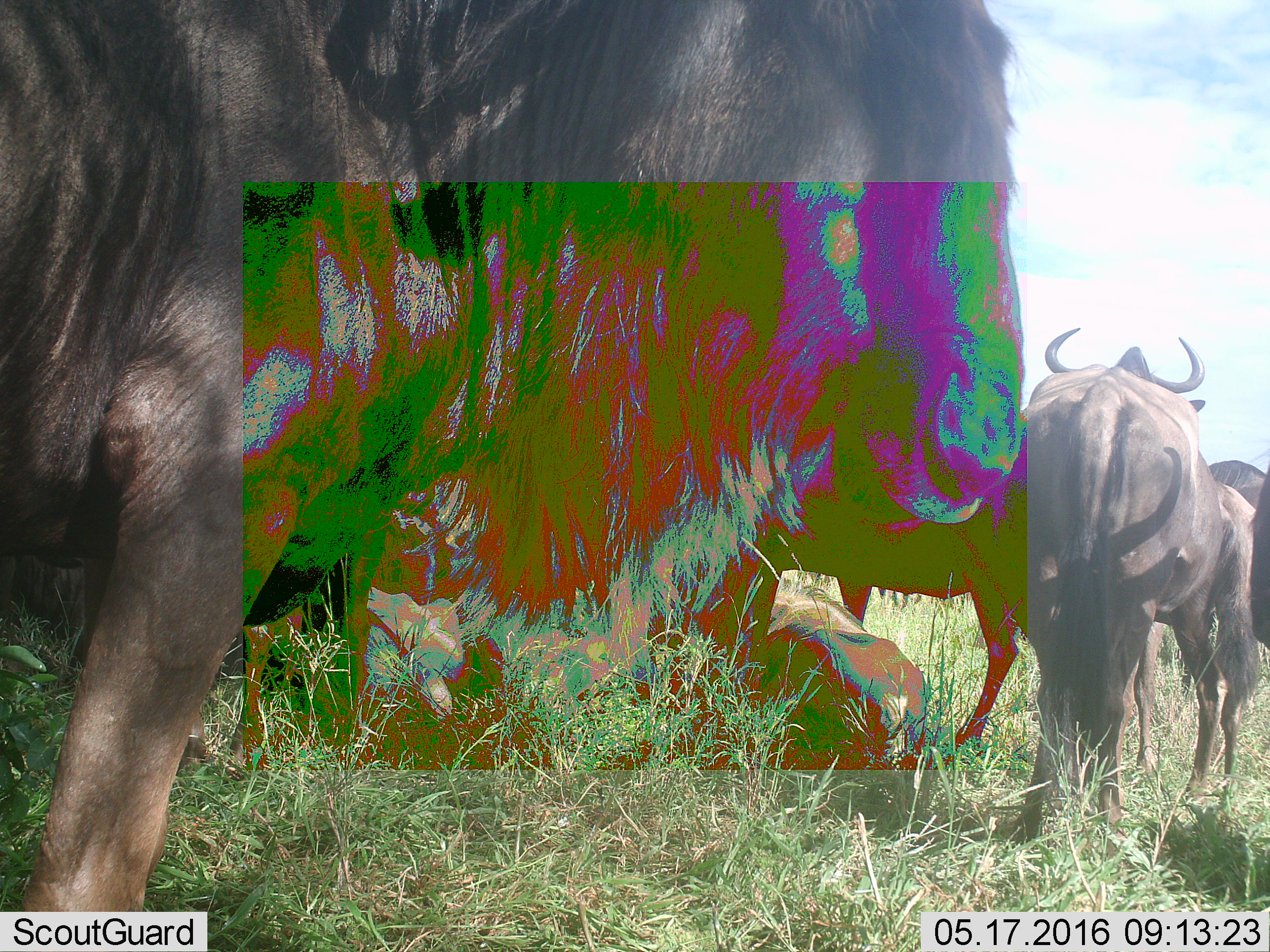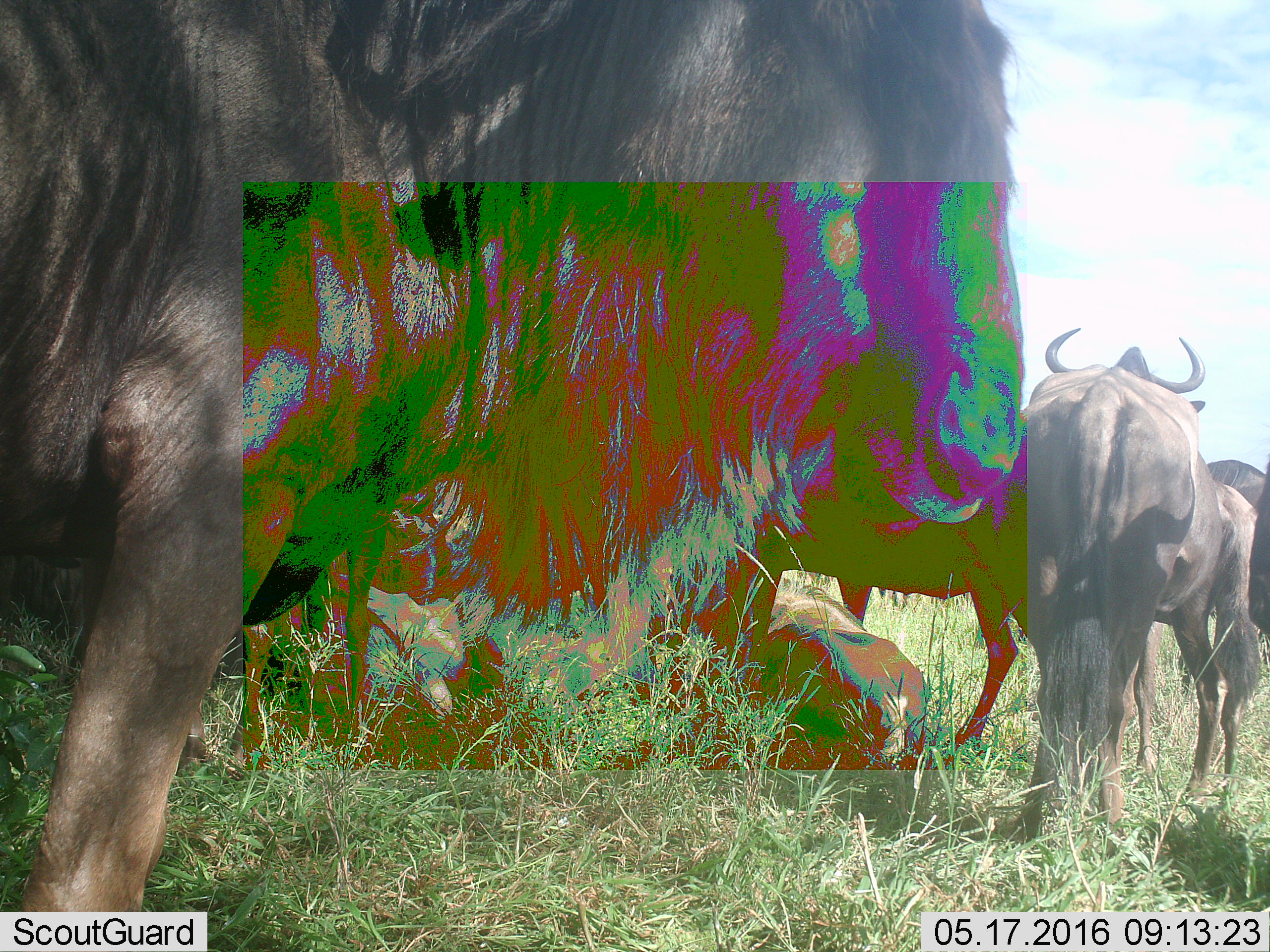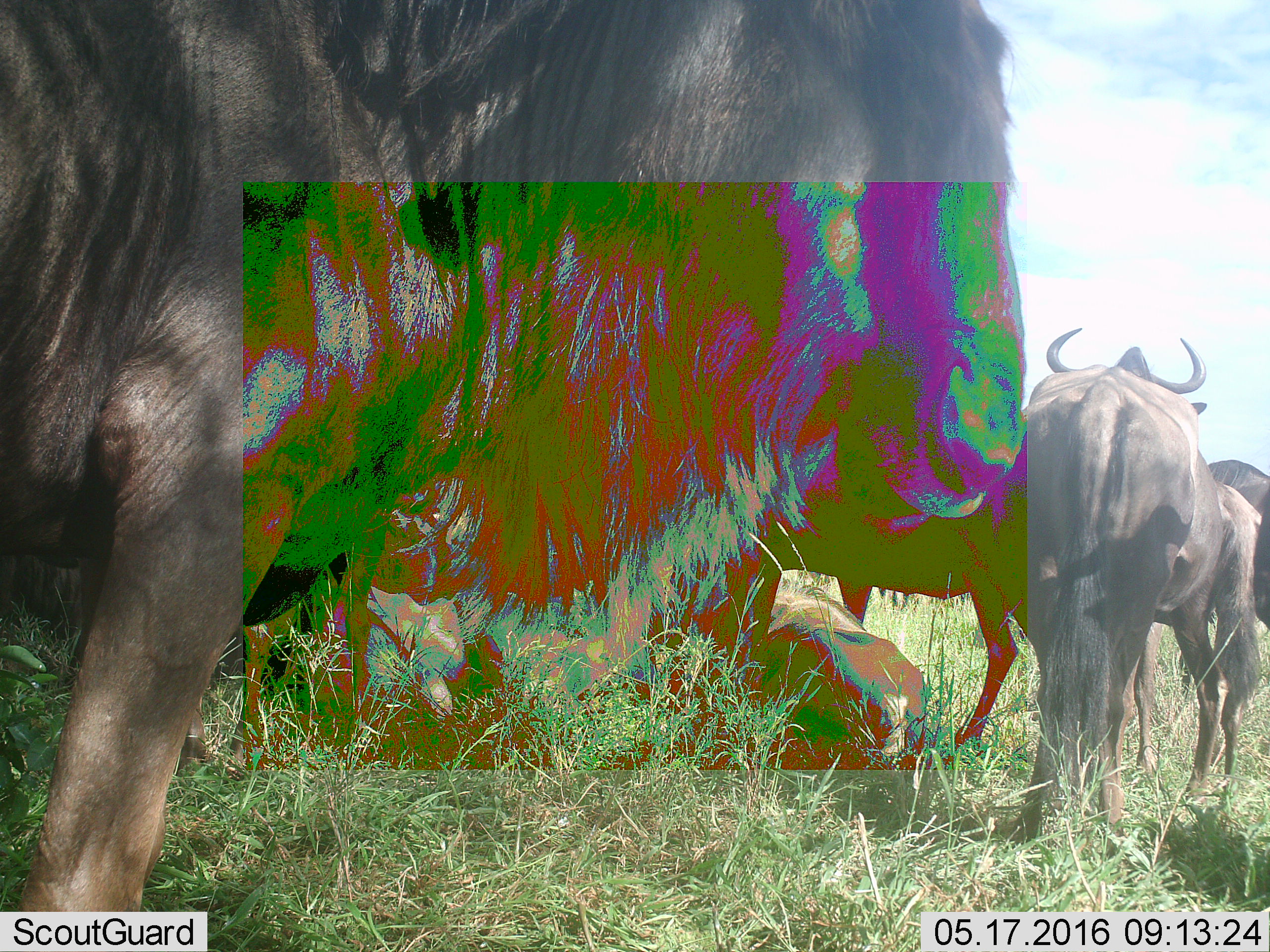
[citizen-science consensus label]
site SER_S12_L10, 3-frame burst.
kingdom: Animalia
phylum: Chordata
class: Mammalia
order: Artiodactyla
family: Bovidae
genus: Connochaetes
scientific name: Connochaetes taurinus taurinus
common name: blue wildebeest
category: wildebeestblue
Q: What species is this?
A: Wildebeestblue (blue wildebeest) (Connochaetes taurinus taurinus).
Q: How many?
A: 7.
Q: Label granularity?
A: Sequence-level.